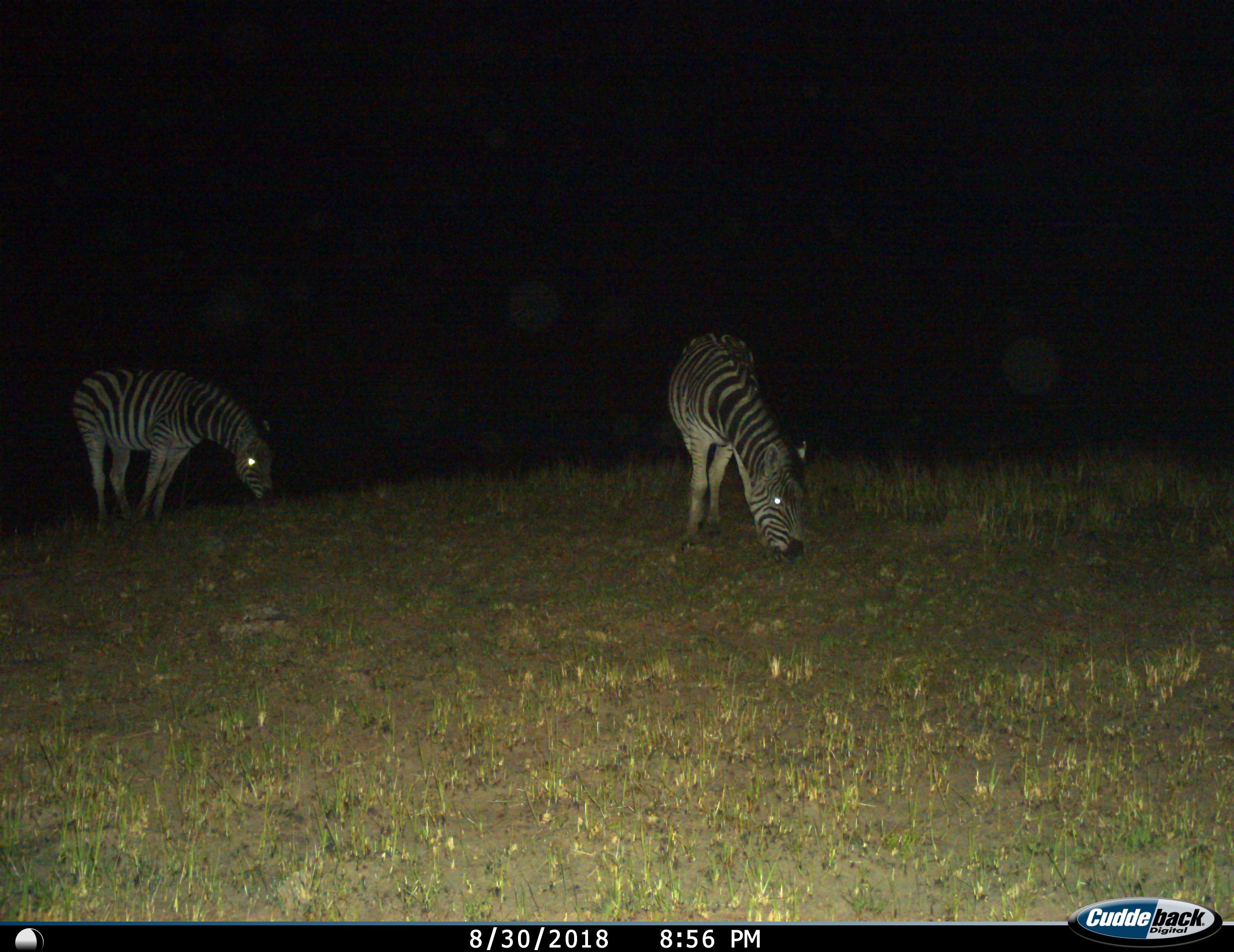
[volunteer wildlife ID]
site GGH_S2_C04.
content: unidentified animal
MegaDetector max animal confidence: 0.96